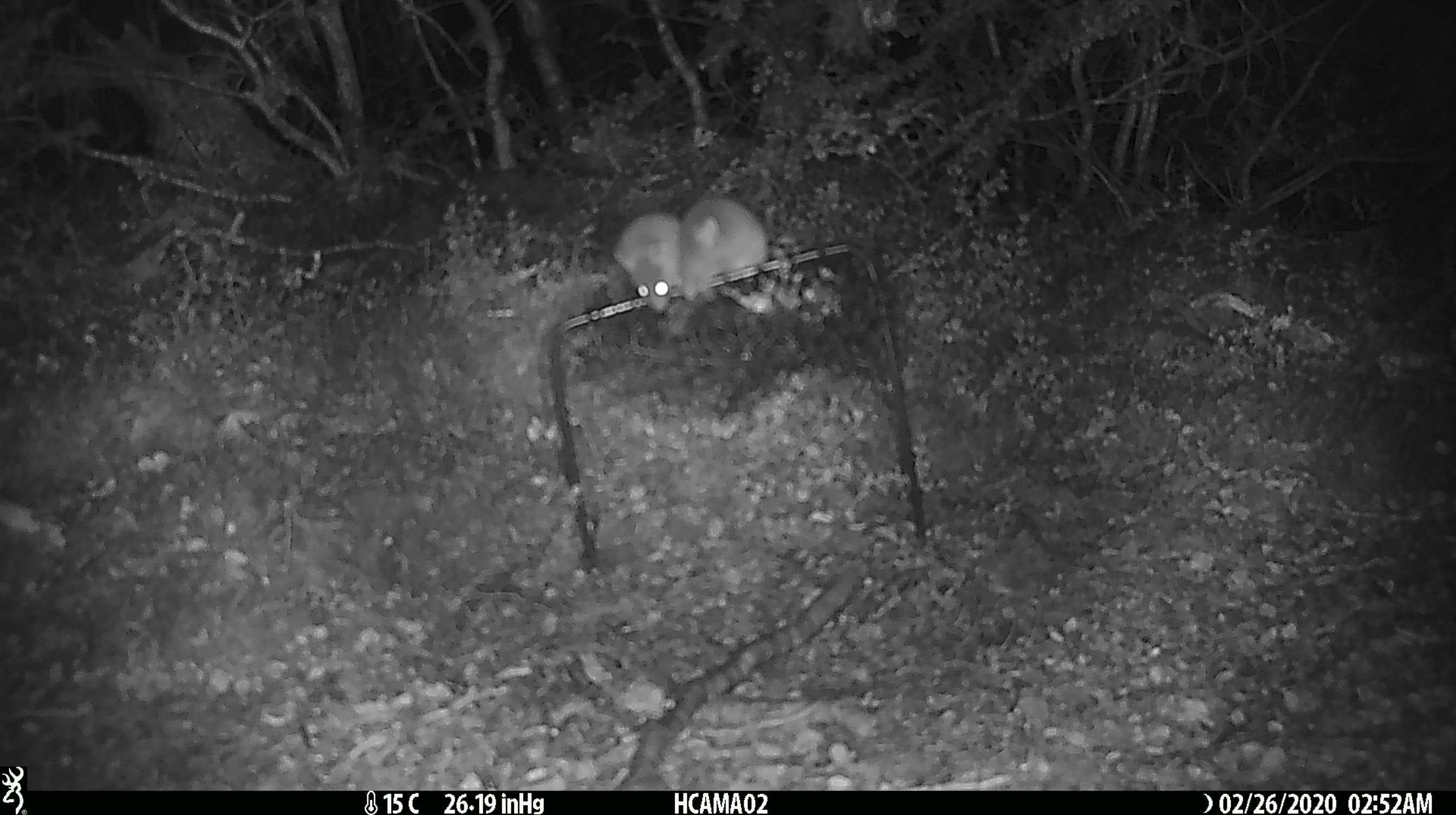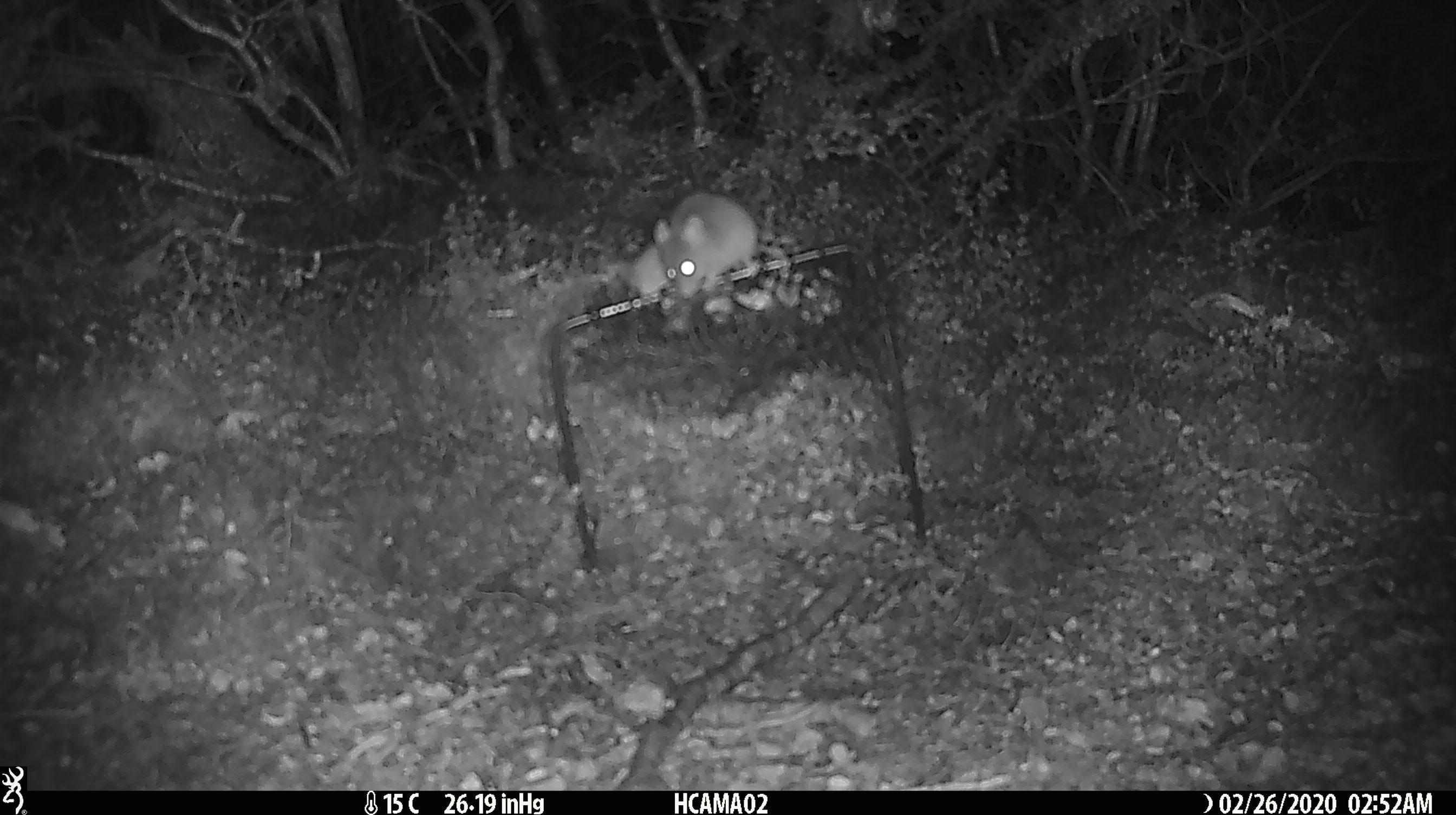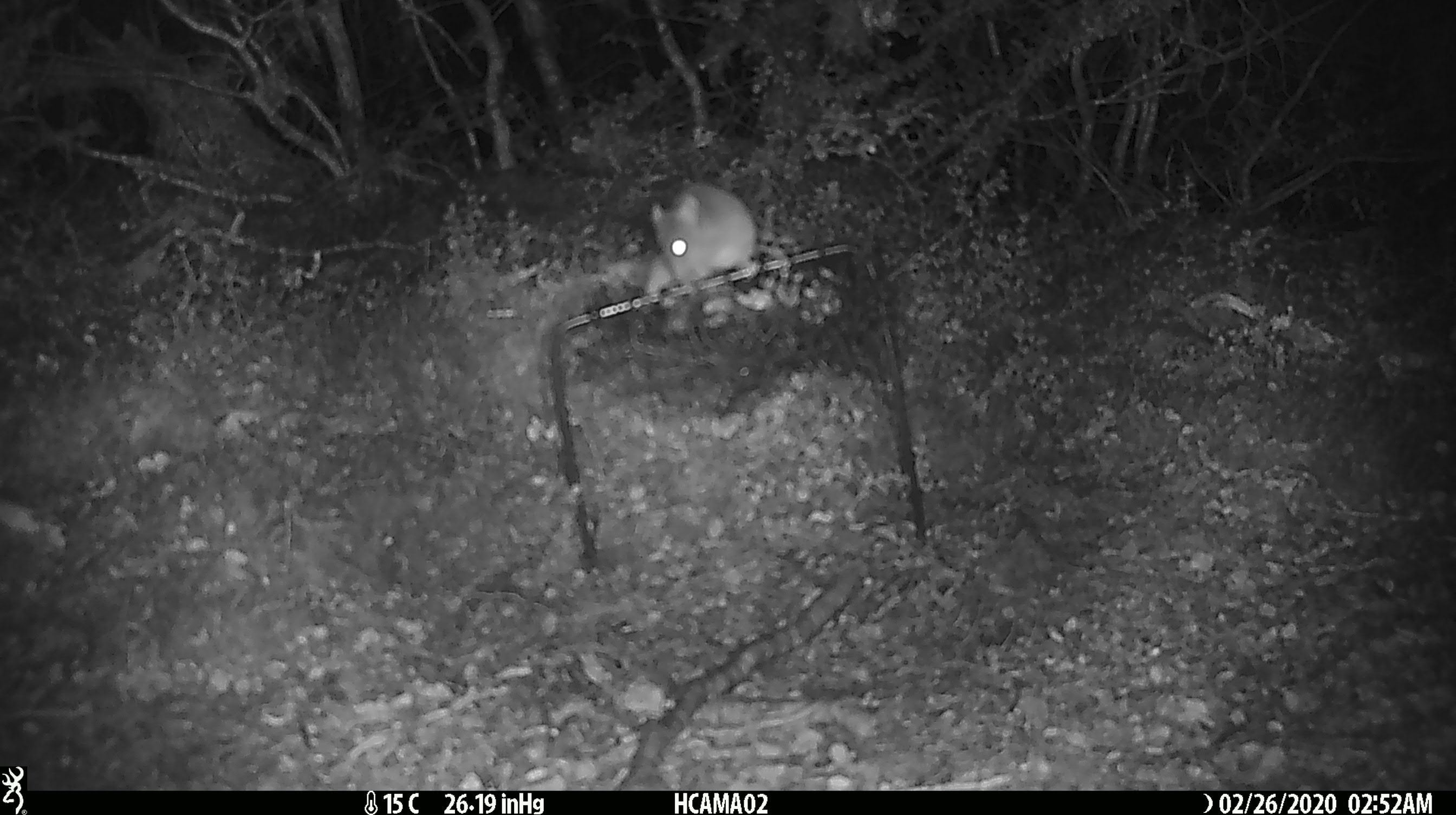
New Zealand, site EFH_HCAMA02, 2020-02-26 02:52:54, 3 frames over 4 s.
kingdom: Animalia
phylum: Chordata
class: Mammalia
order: Rodentia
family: Muridae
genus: Mus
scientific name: Mus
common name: mouse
Mouse (Mus).